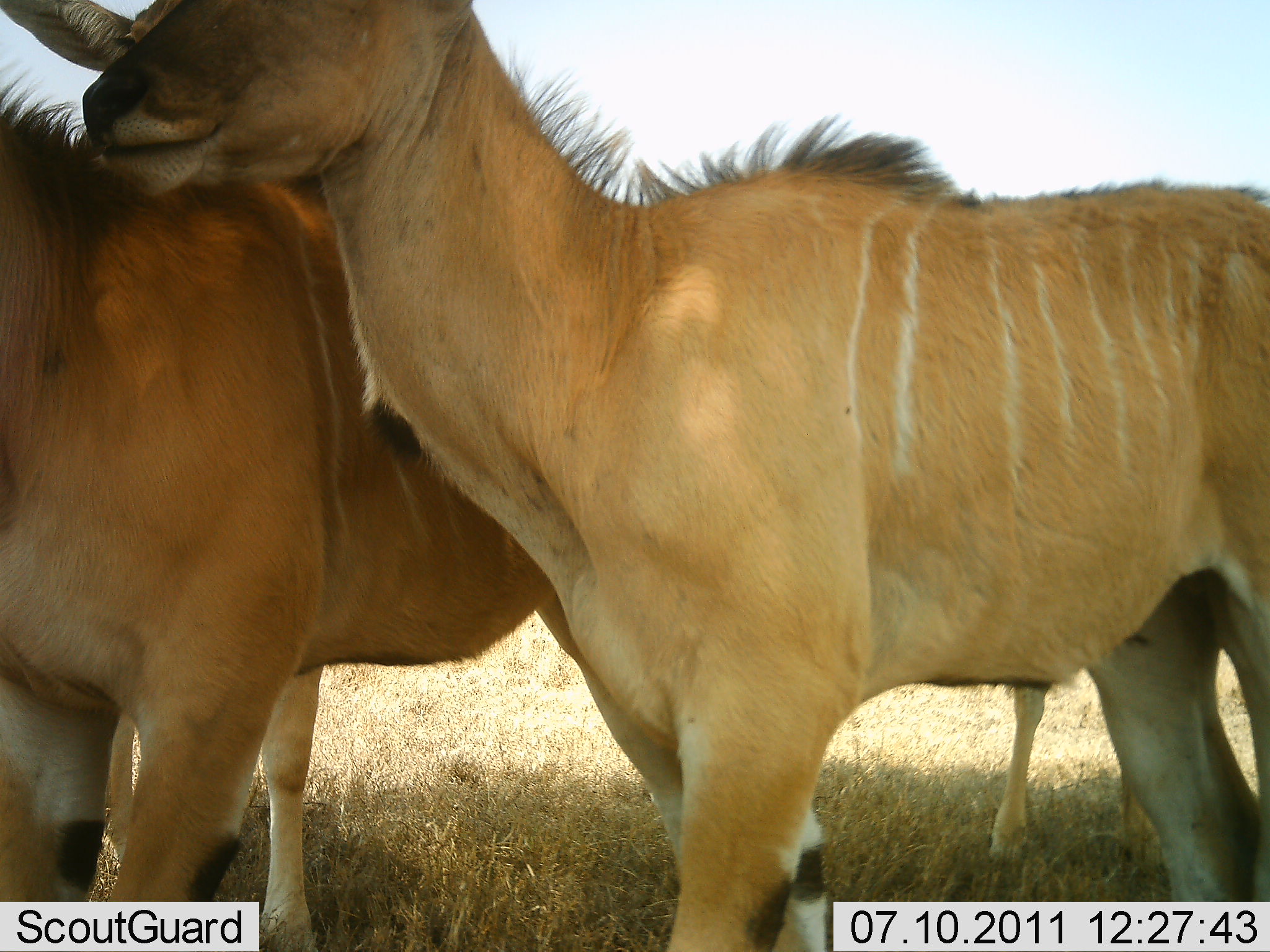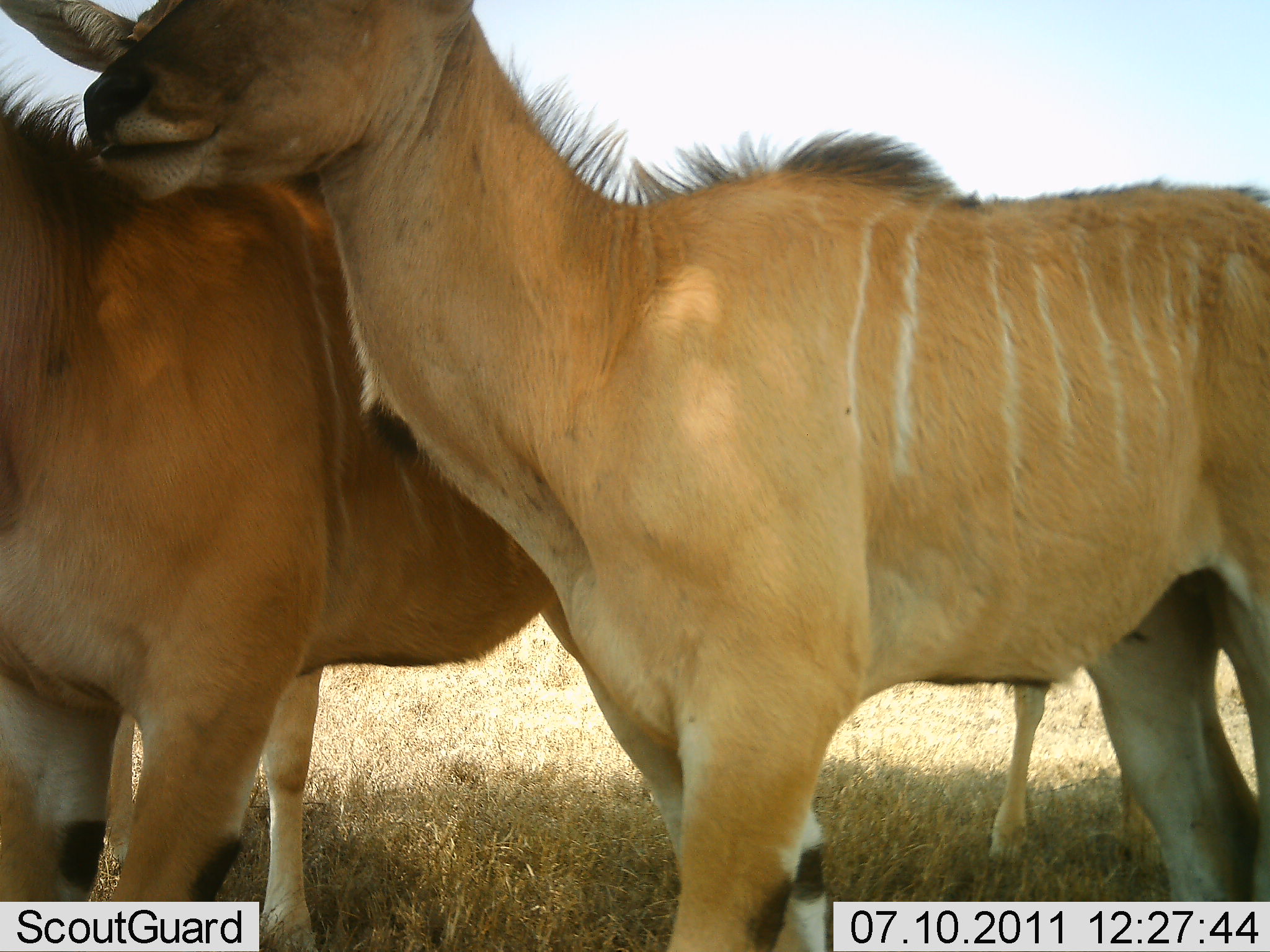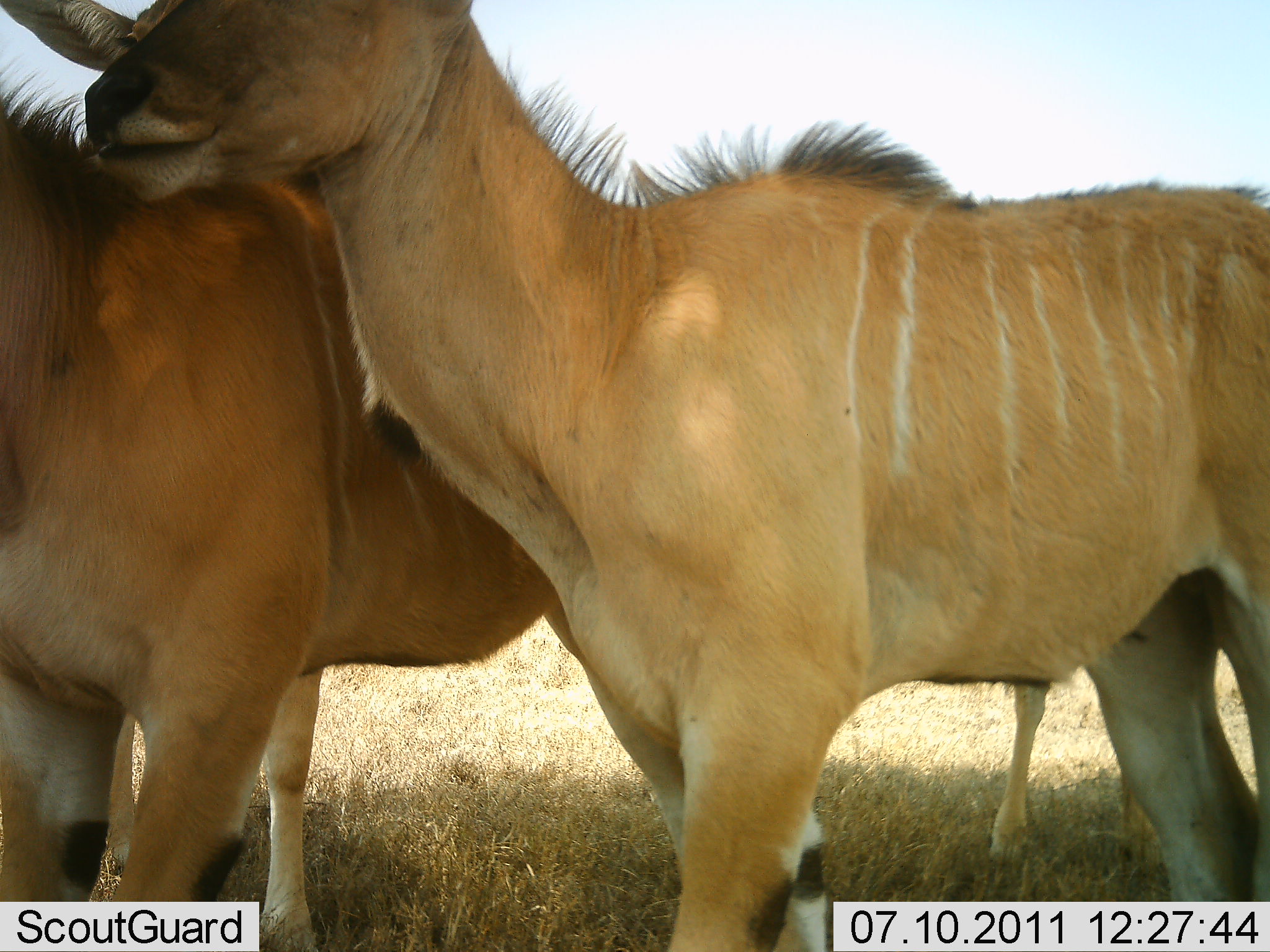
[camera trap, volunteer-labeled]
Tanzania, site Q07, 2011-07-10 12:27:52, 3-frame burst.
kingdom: Animalia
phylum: Chordata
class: Mammalia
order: Artiodactyla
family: Bovidae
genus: Tragelaphus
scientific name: Tragelaphus oryx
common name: eland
Eland (Tragelaphus oryx), count 3. Behavior (volunteer vote fractions): standing 82%, resting 0%, moving 0%, interacting 27%. Young present (vote fraction): 0%. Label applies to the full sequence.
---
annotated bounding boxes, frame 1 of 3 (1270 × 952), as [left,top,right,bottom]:
animal: [82,0,1269,951]; [0,66,674,952]; [988,680,1048,867]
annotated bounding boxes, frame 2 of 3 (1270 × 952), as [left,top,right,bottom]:
animal: [2,1,1270,951]; [0,82,689,950]; [987,684,1055,861]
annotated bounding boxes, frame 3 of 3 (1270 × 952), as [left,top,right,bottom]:
animal: [5,0,1269,952]; [0,71,687,950]; [987,682,1050,865]